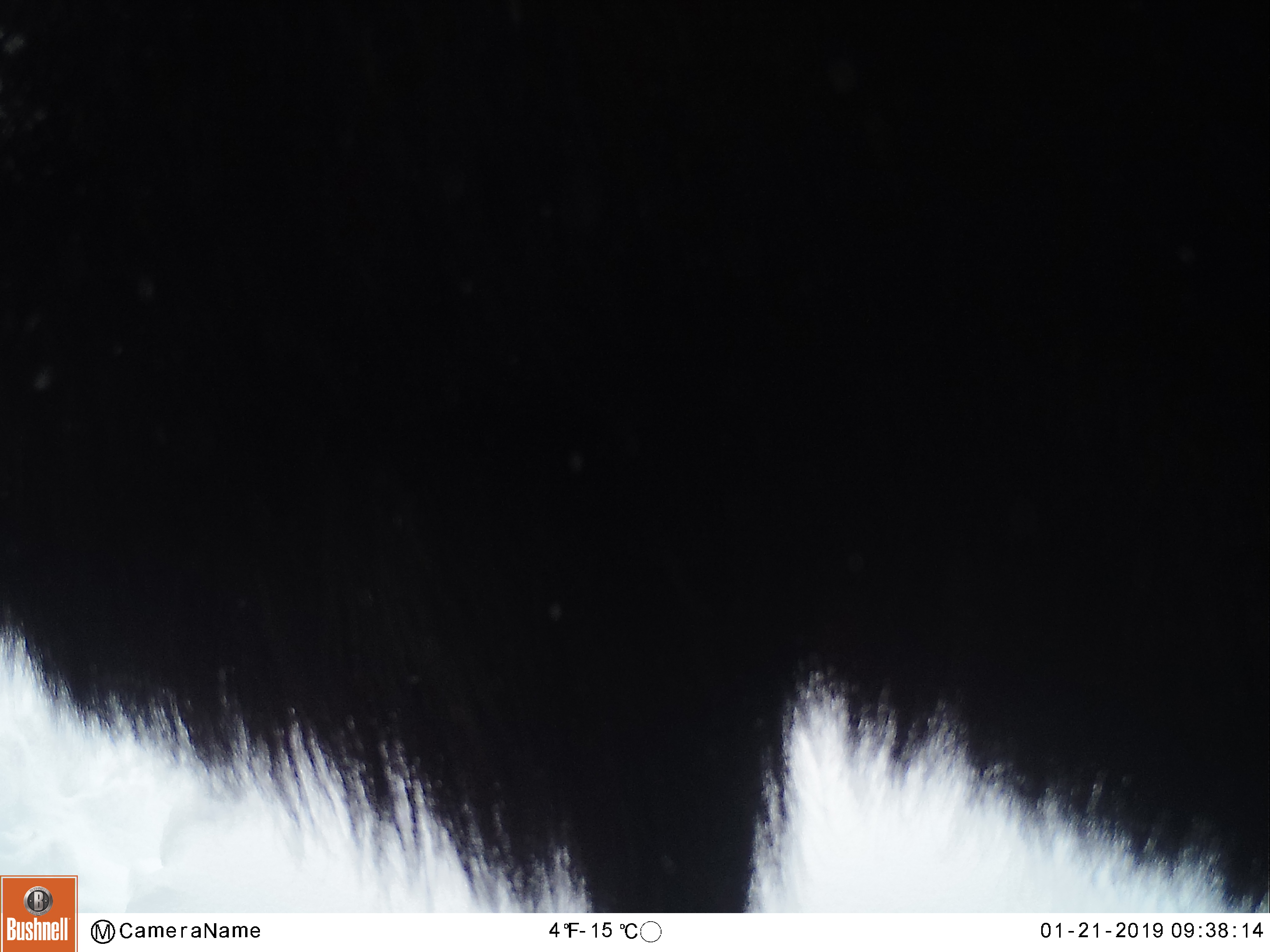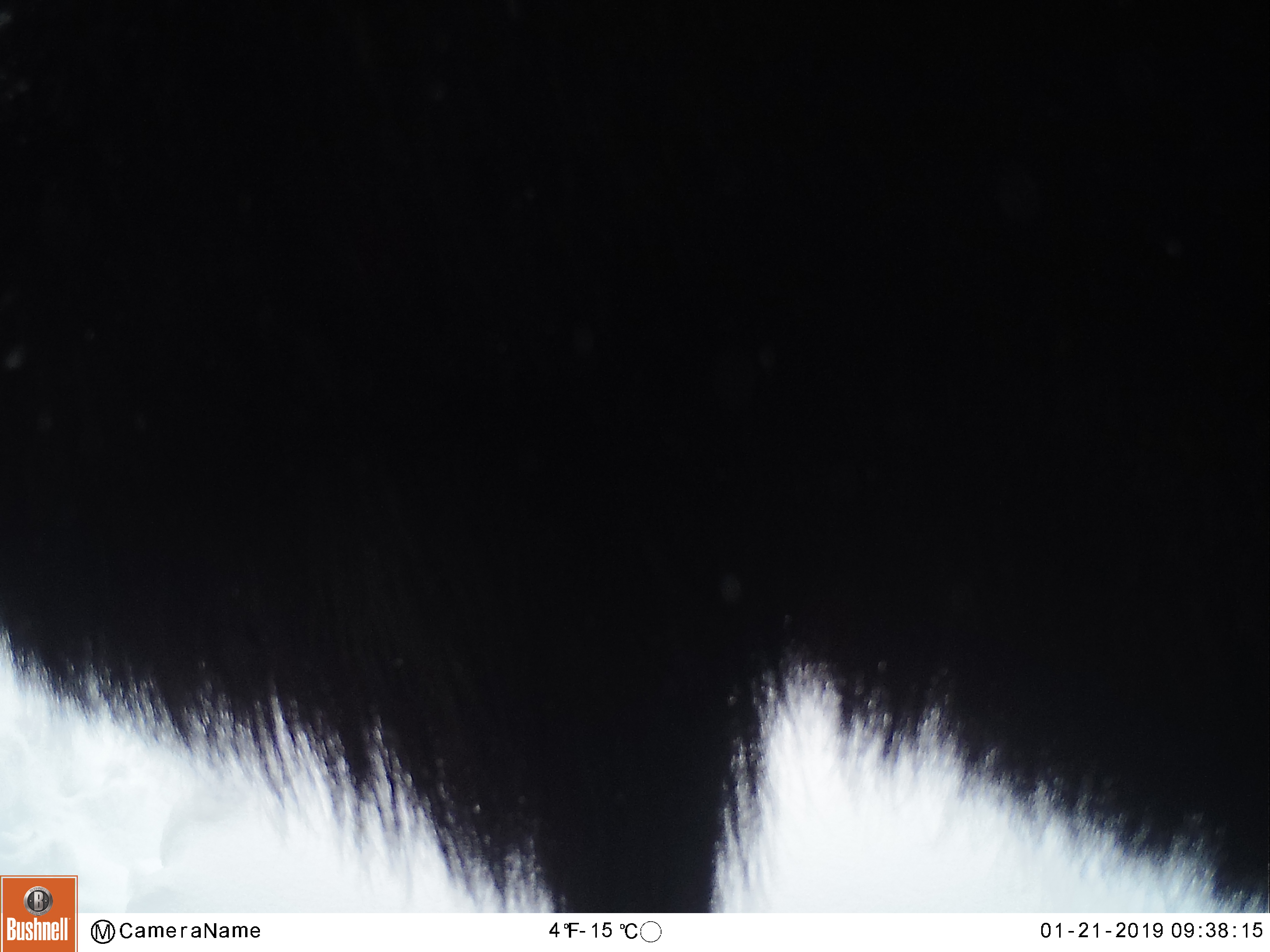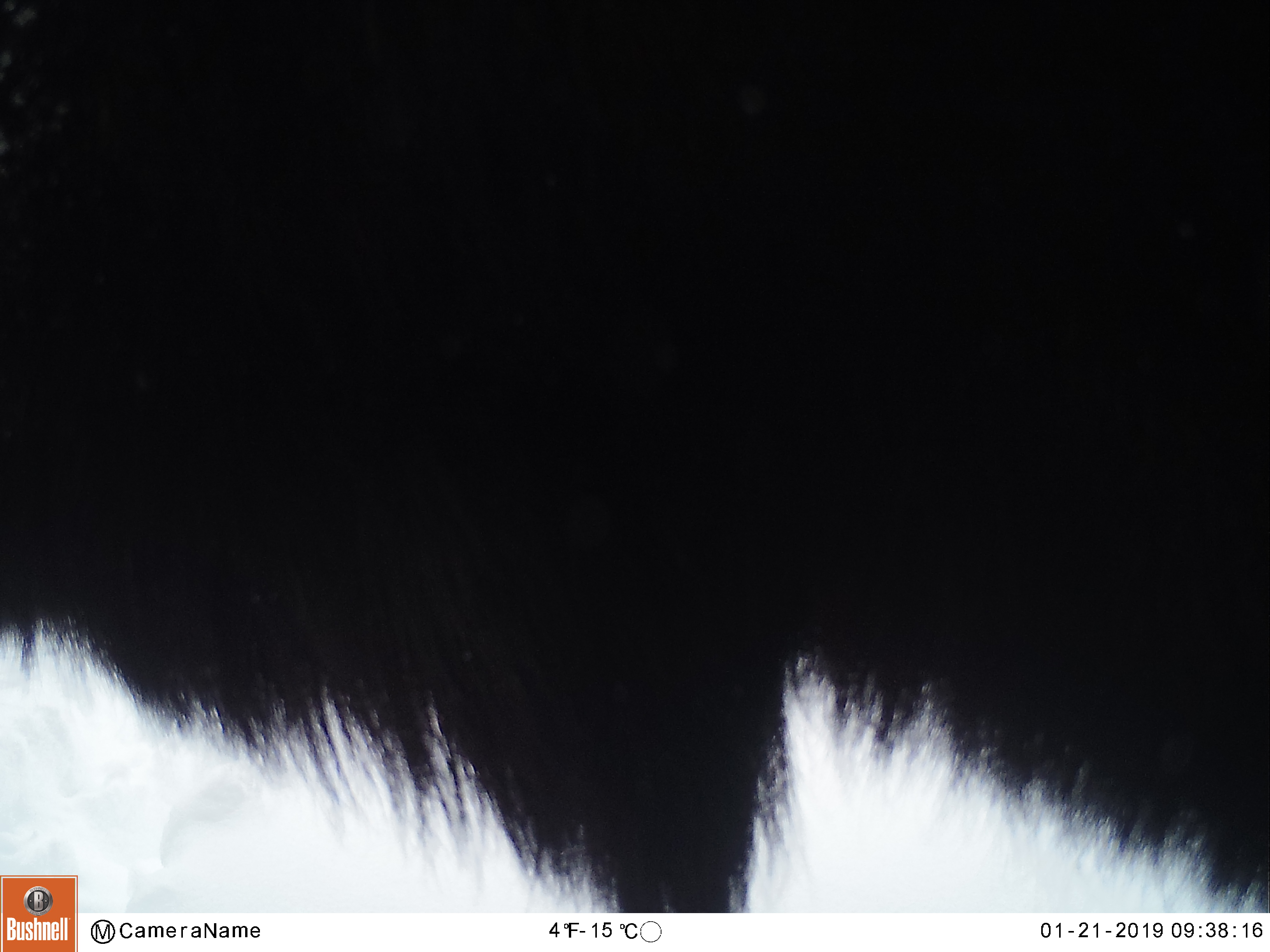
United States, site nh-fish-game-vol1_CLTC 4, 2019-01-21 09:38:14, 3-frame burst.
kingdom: Animalia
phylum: Chordata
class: Mammalia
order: Artiodactyla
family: Cervidae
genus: Alces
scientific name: Alces alces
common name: moose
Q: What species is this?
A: Moose (Alces alces).